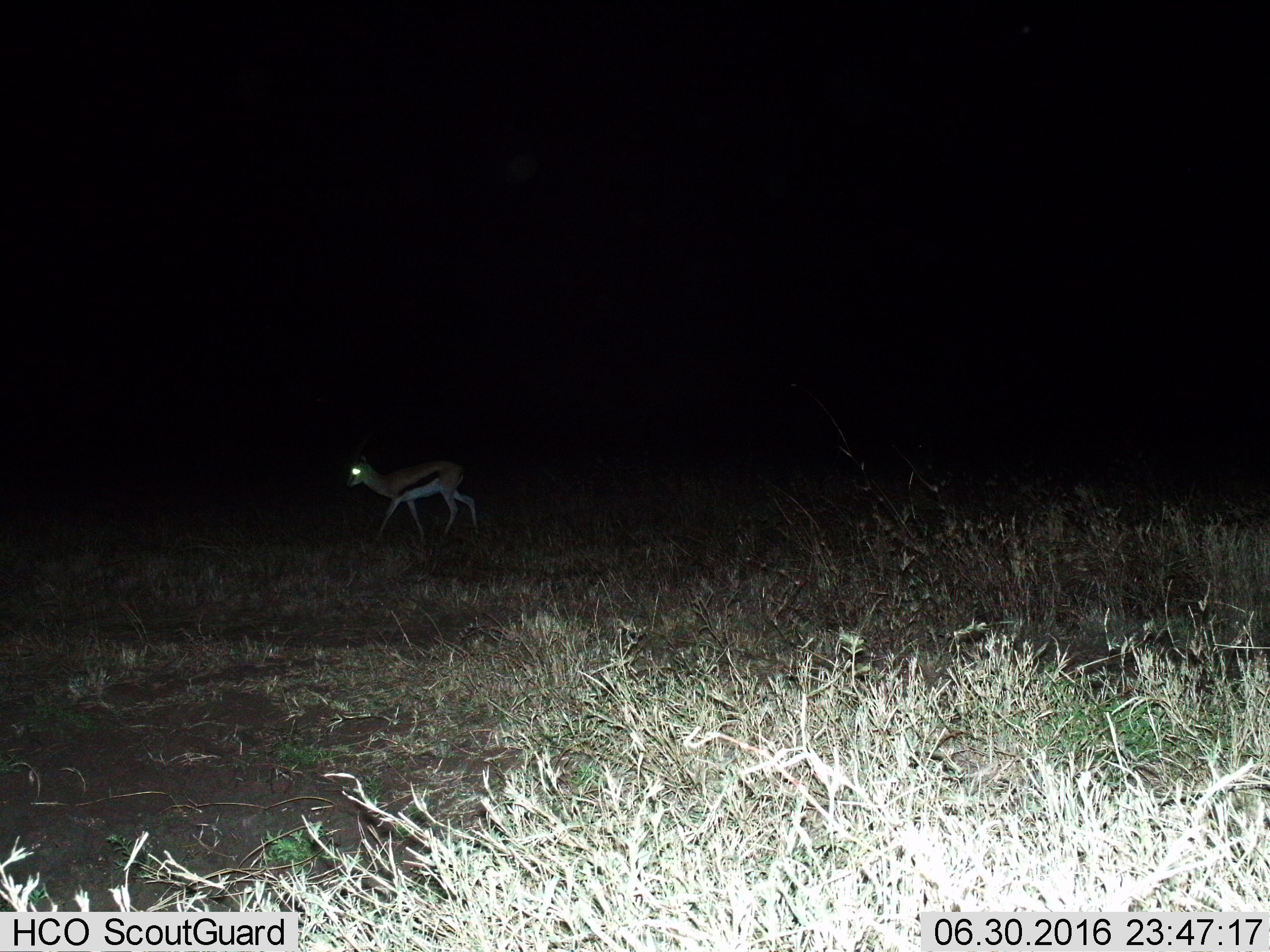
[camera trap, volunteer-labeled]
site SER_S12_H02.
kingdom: Animalia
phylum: Chordata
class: Mammalia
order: Artiodactyla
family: Bovidae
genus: Eudorcas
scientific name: Eudorcas thomsonii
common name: thomson's gazelle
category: gazellethomsons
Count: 1.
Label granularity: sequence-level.